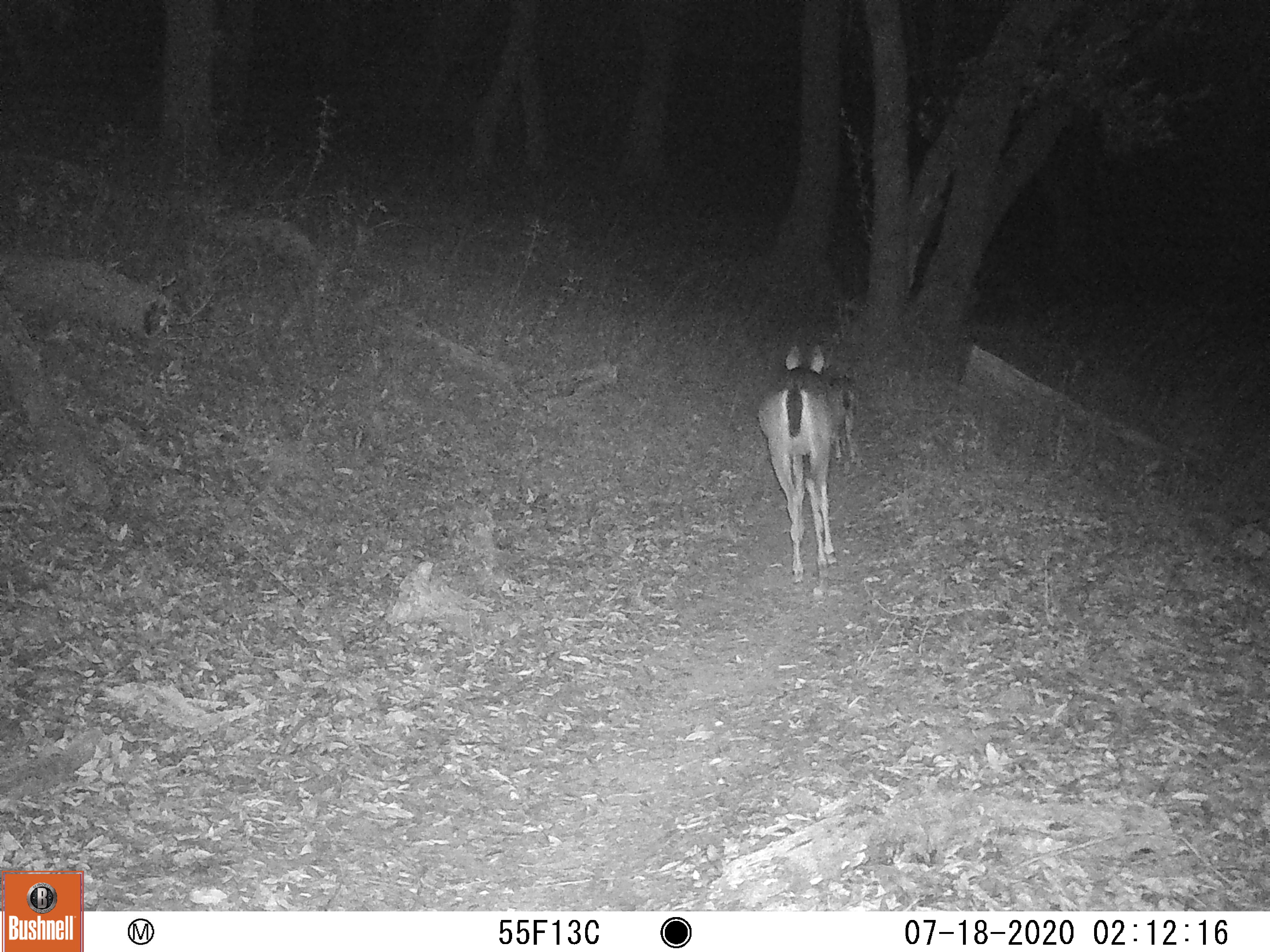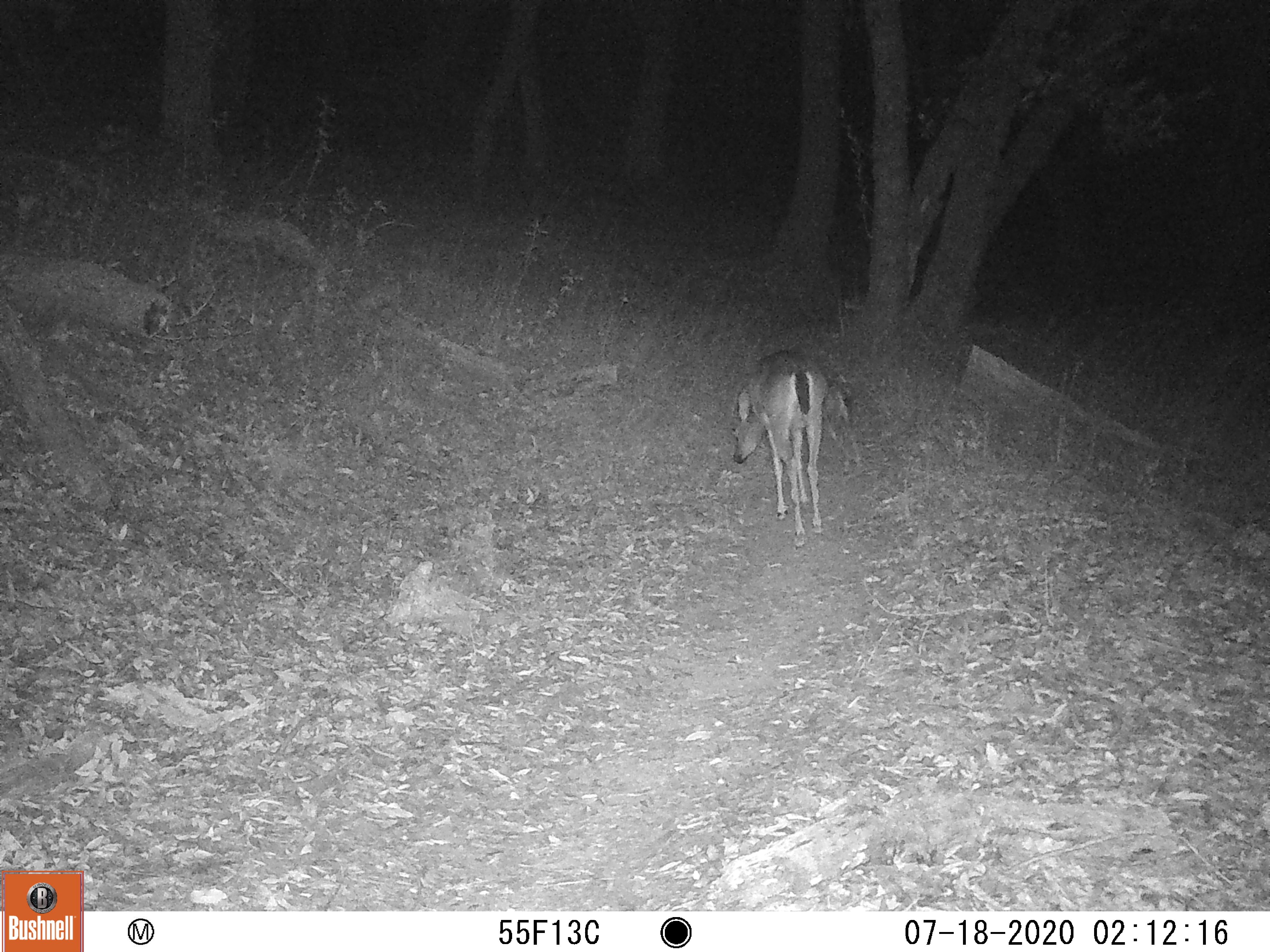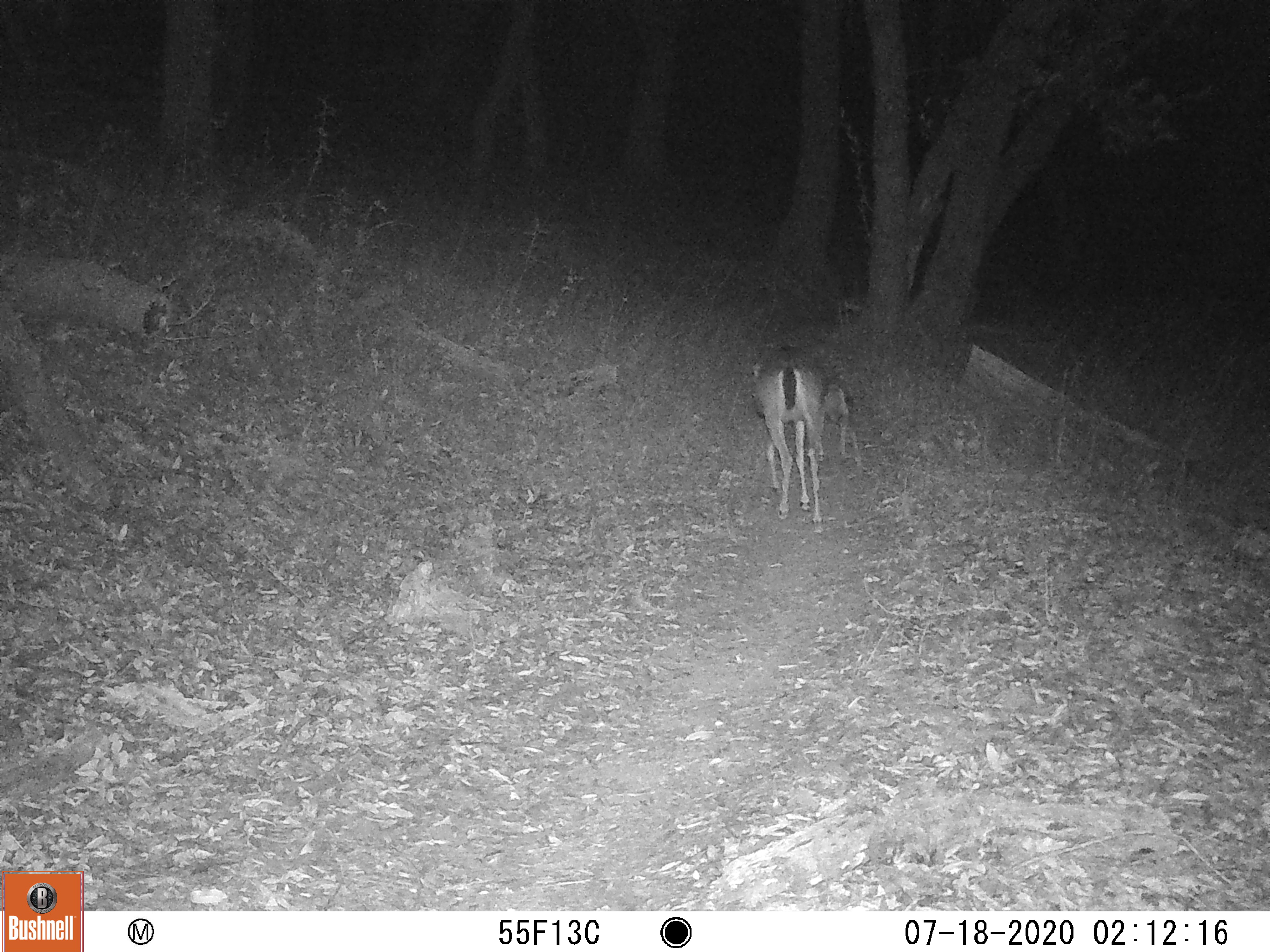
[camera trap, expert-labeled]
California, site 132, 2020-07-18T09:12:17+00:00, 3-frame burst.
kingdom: Animalia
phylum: Chordata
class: Mammalia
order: Artiodactyla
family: Cervidae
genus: Odocoileus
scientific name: Odocoileus hemionus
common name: mule deer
Mule deer (Odocoileus hemionus).